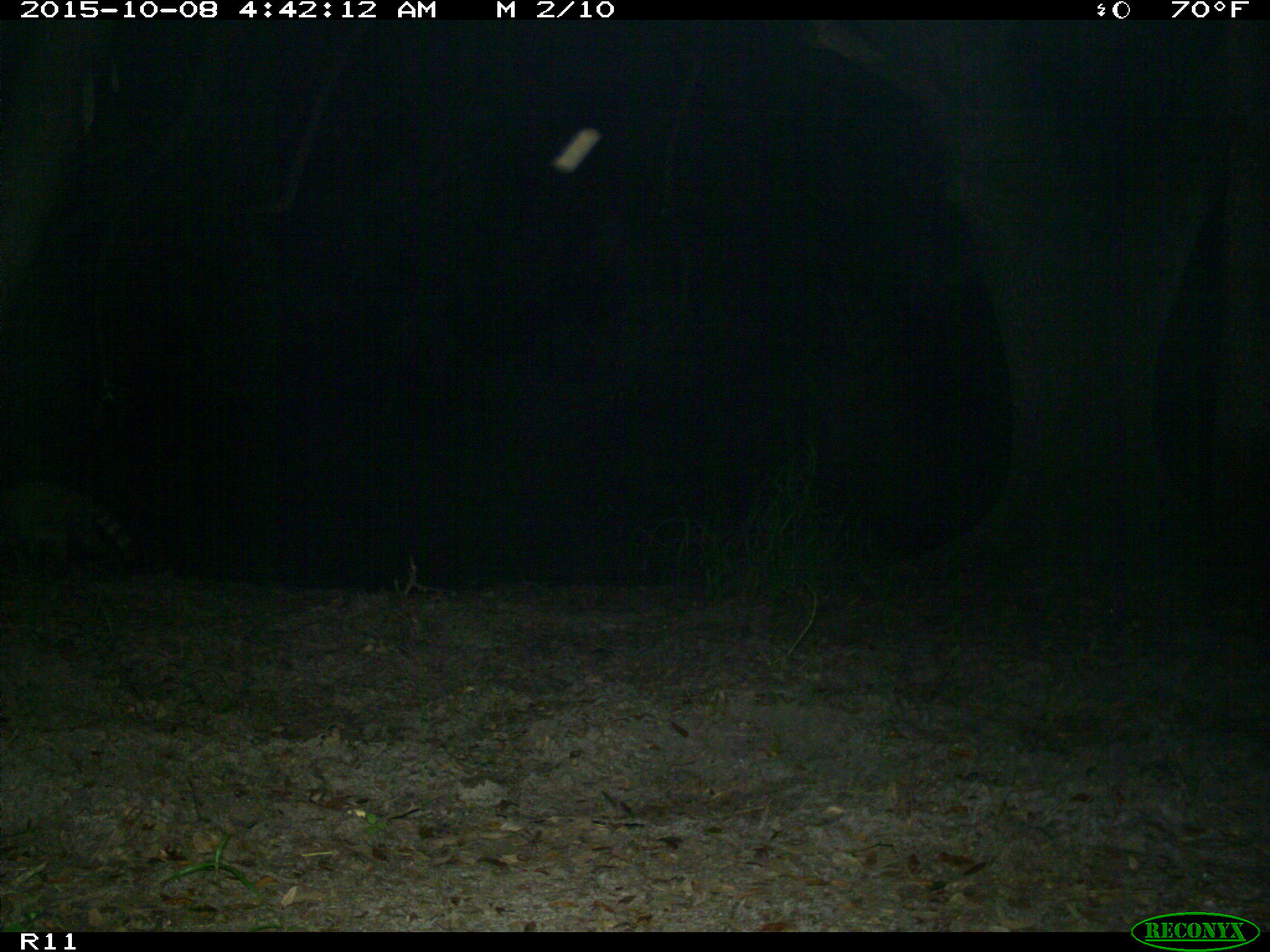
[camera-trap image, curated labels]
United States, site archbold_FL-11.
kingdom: Animalia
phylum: Chordata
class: Mammalia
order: Carnivora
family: Procyonidae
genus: Procyon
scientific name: Procyon lotor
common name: common raccoon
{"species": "Procyon lotor (common raccoon)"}